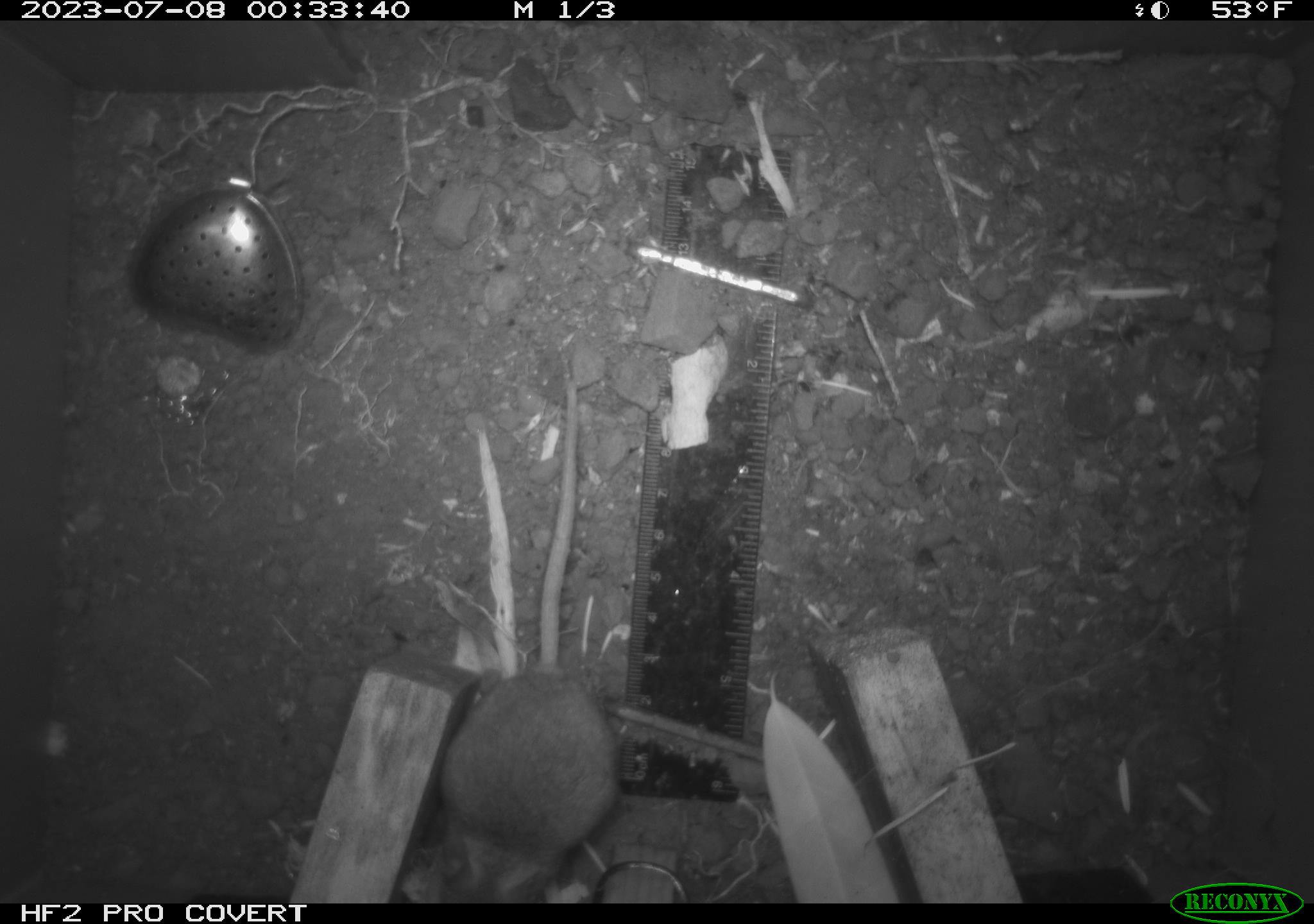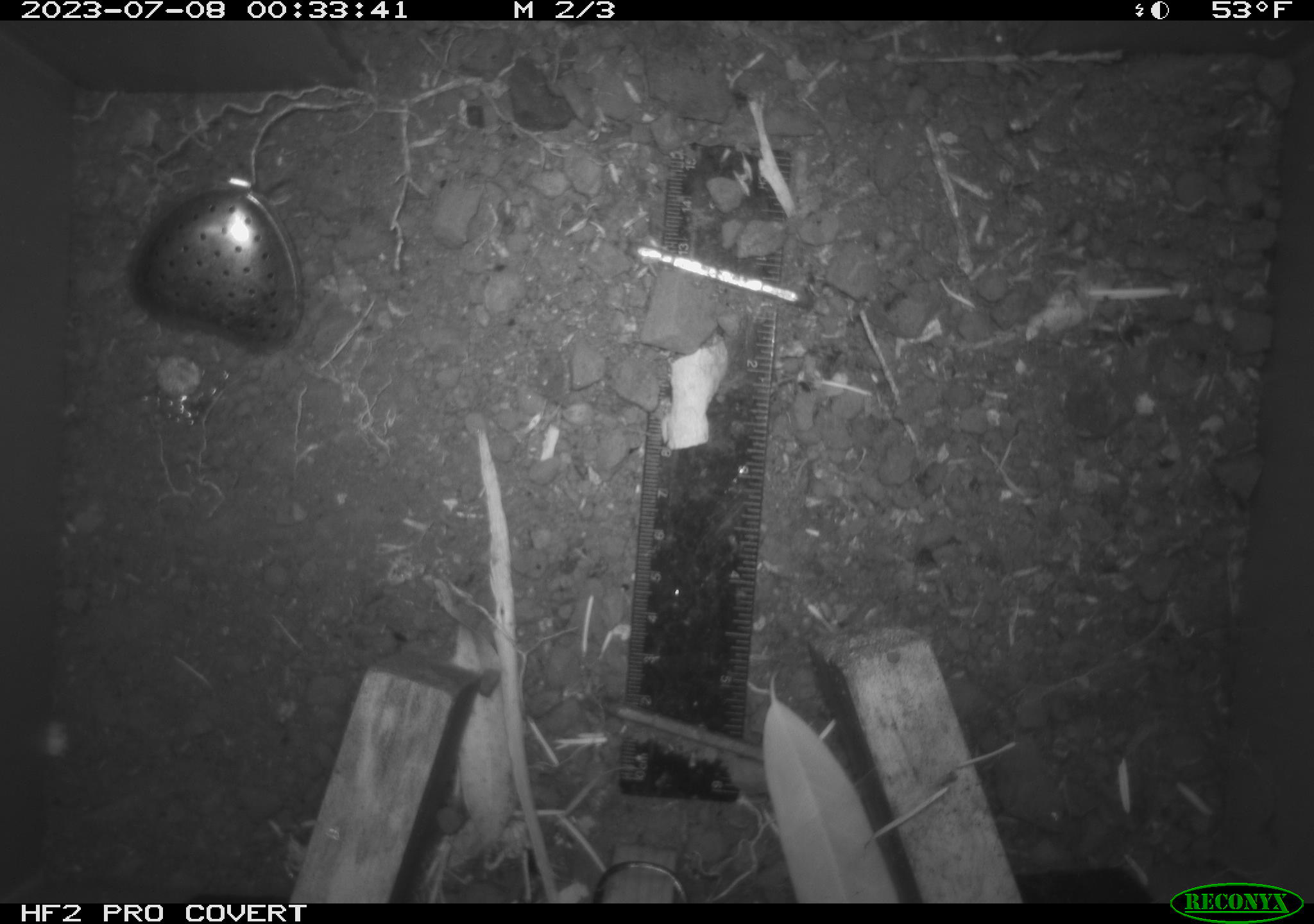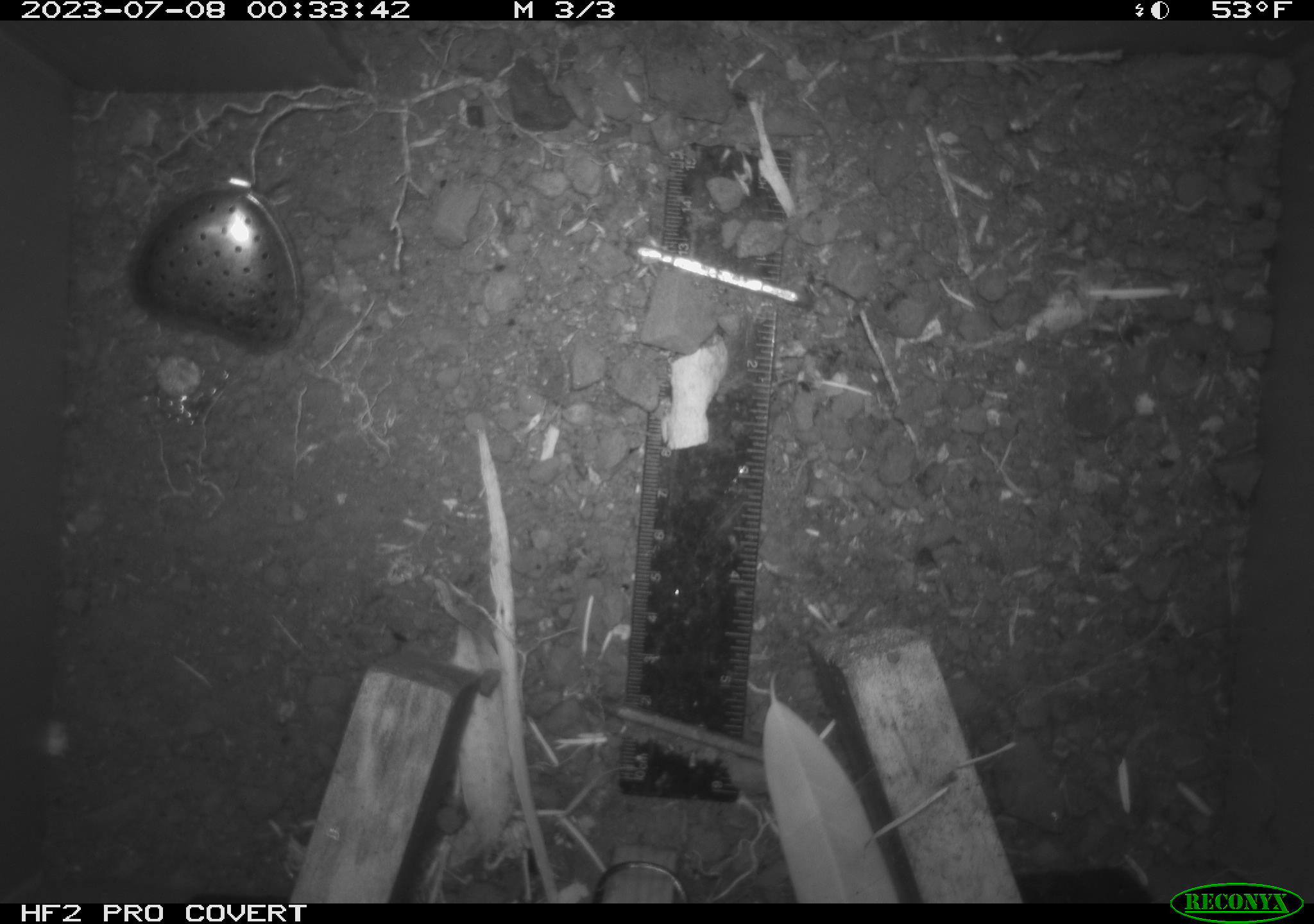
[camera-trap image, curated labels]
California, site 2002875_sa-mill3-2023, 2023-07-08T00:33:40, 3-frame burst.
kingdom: Animalia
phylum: Chordata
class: Mammalia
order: Rodentia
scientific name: Rodentia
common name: mouse species